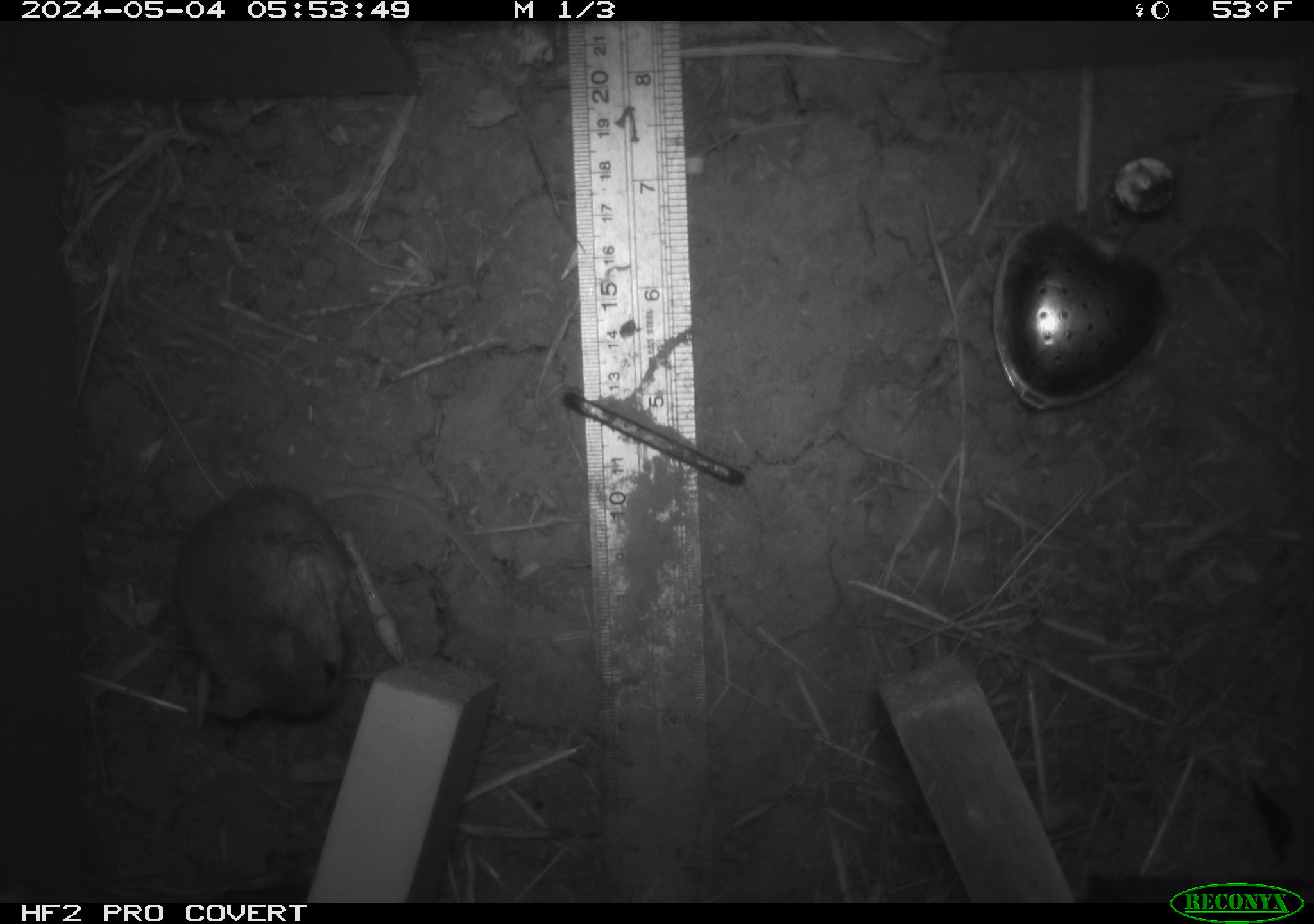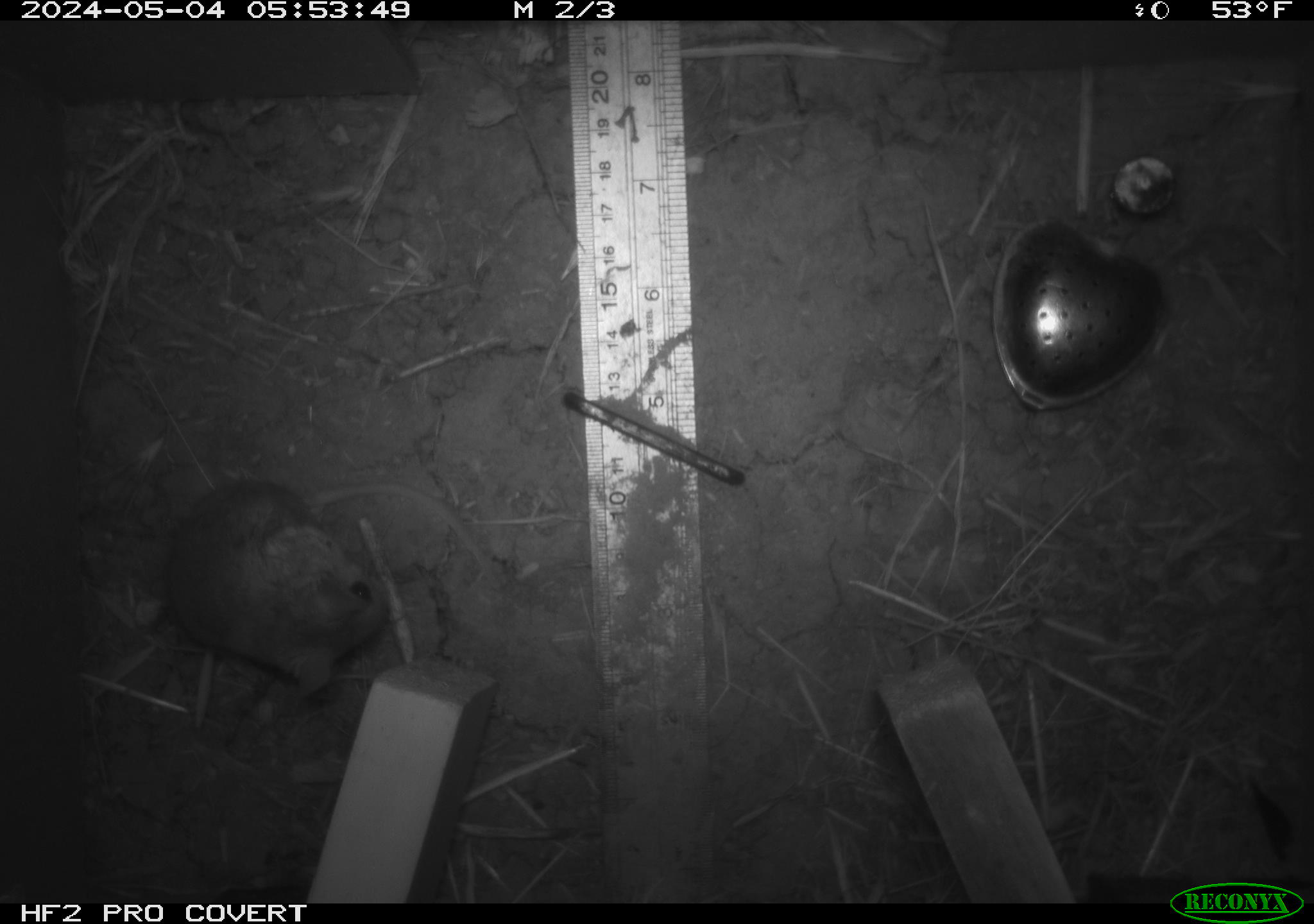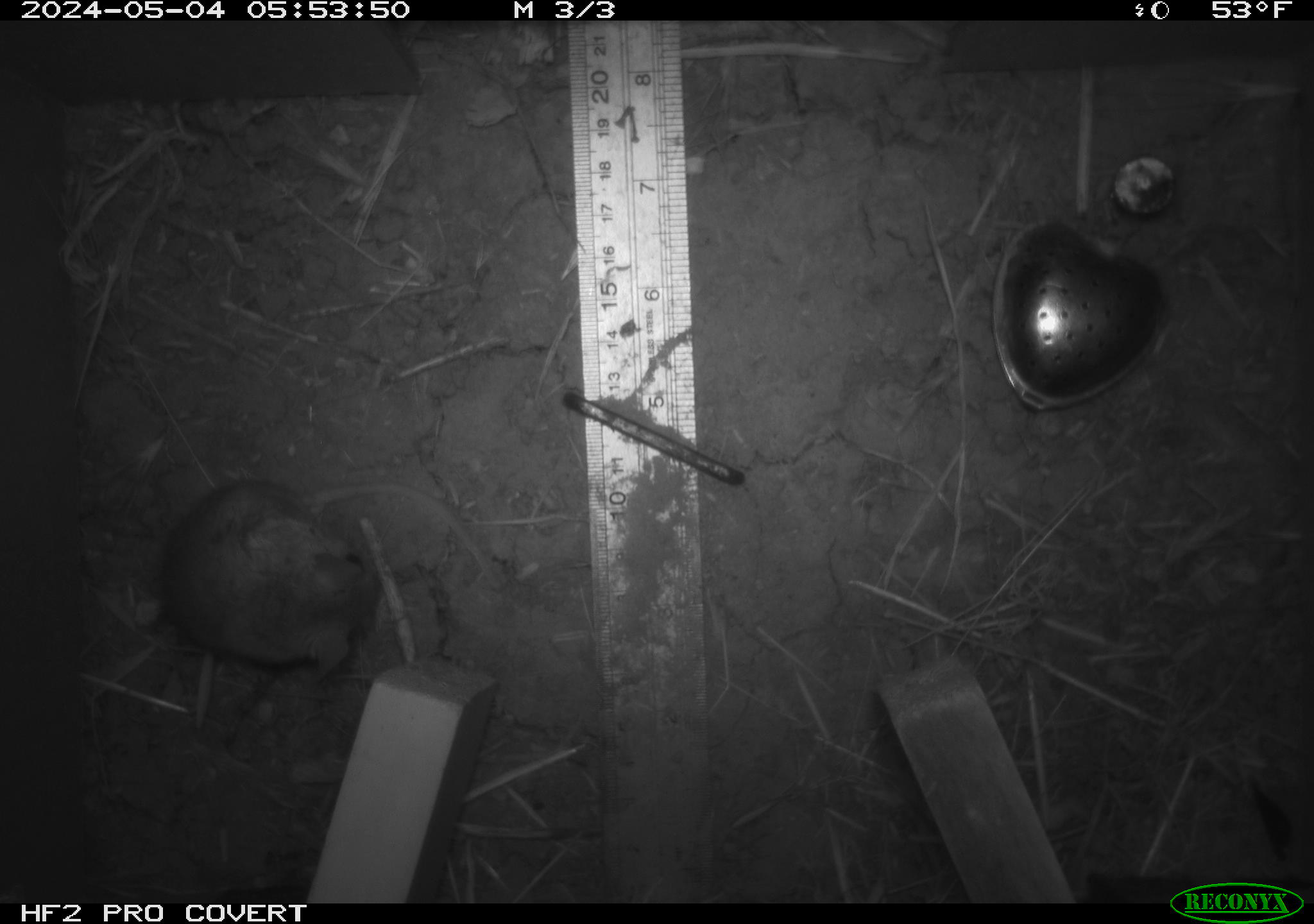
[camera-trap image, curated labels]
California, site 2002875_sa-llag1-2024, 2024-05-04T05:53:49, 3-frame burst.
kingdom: Animalia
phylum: Chordata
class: Mammalia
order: Rodentia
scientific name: Rodentia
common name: mouse species